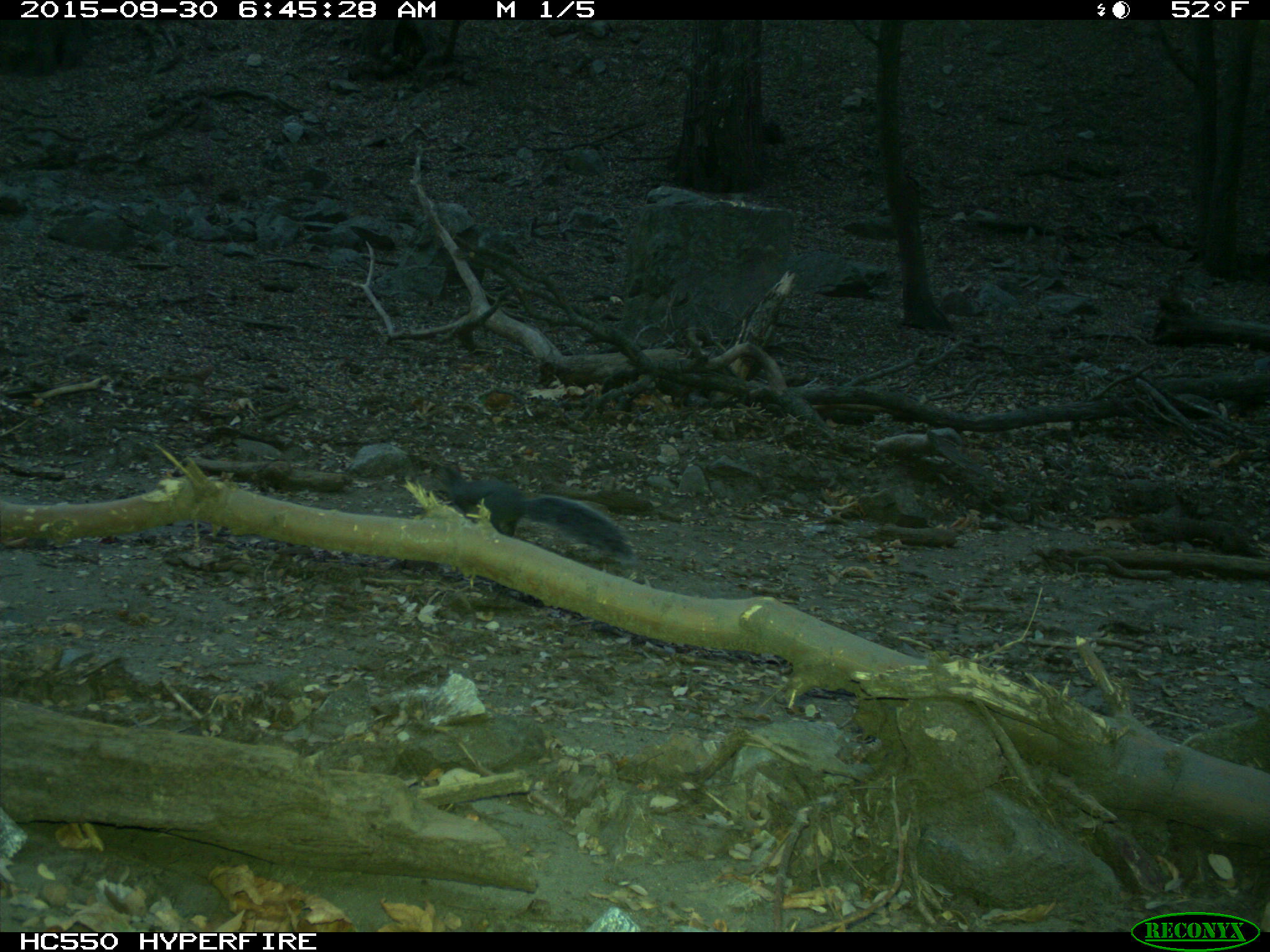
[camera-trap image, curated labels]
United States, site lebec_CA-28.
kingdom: Animalia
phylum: Chordata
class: Mammalia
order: Rodentia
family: Sciuridae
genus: Sciurus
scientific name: Sciurus carolinensis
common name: eastern gray squirrel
Sciurus carolinensis (eastern gray squirrel).